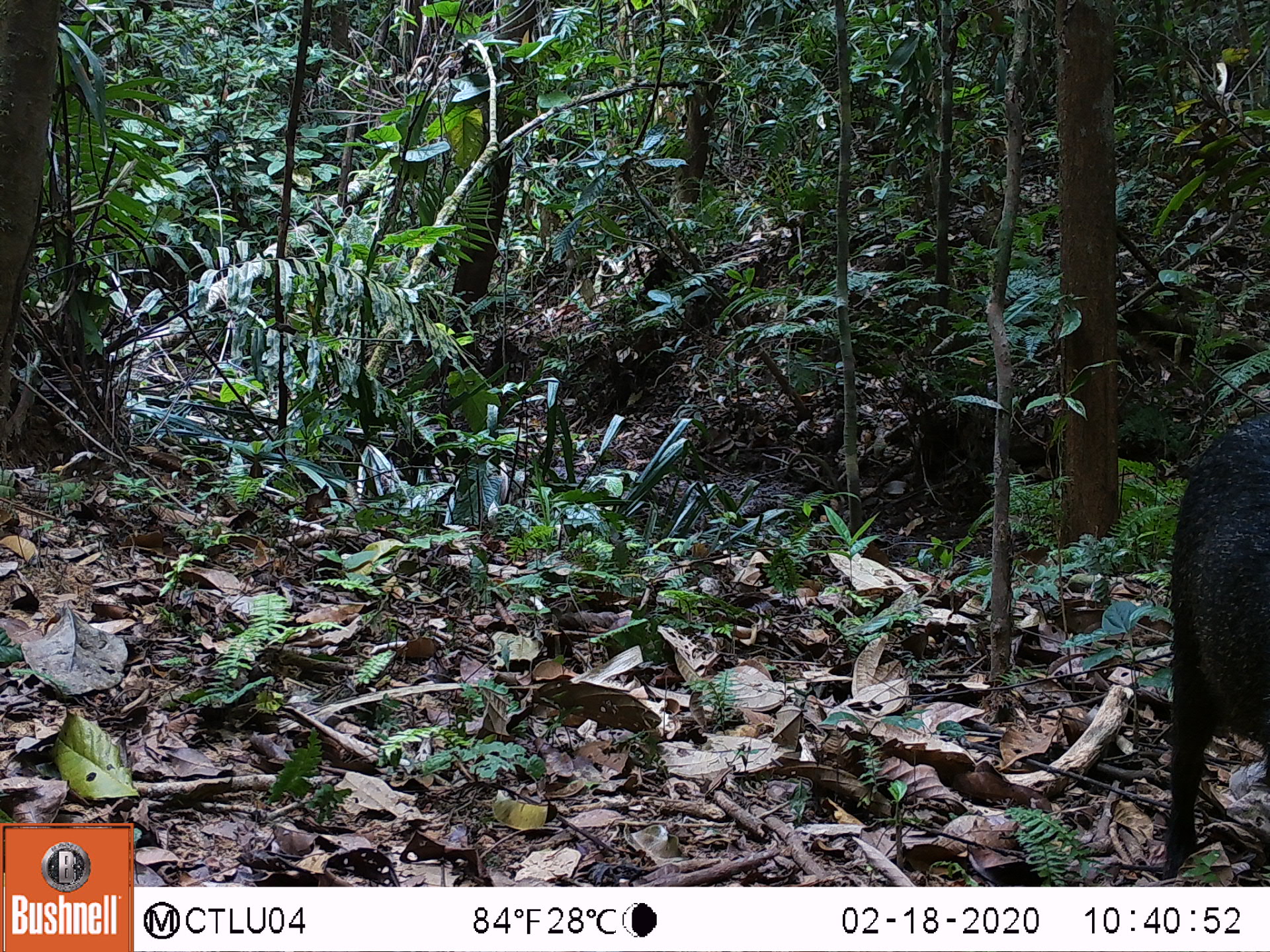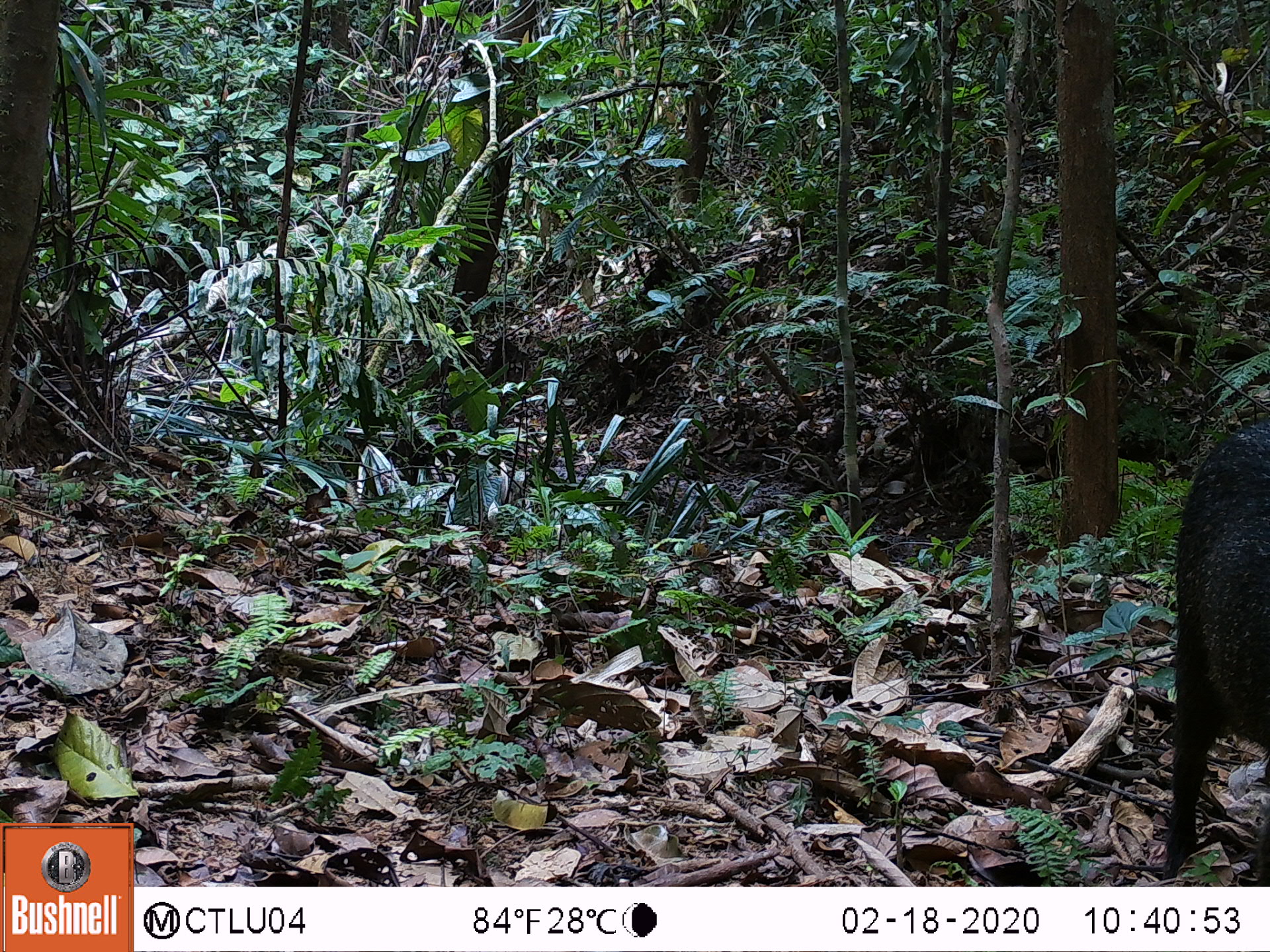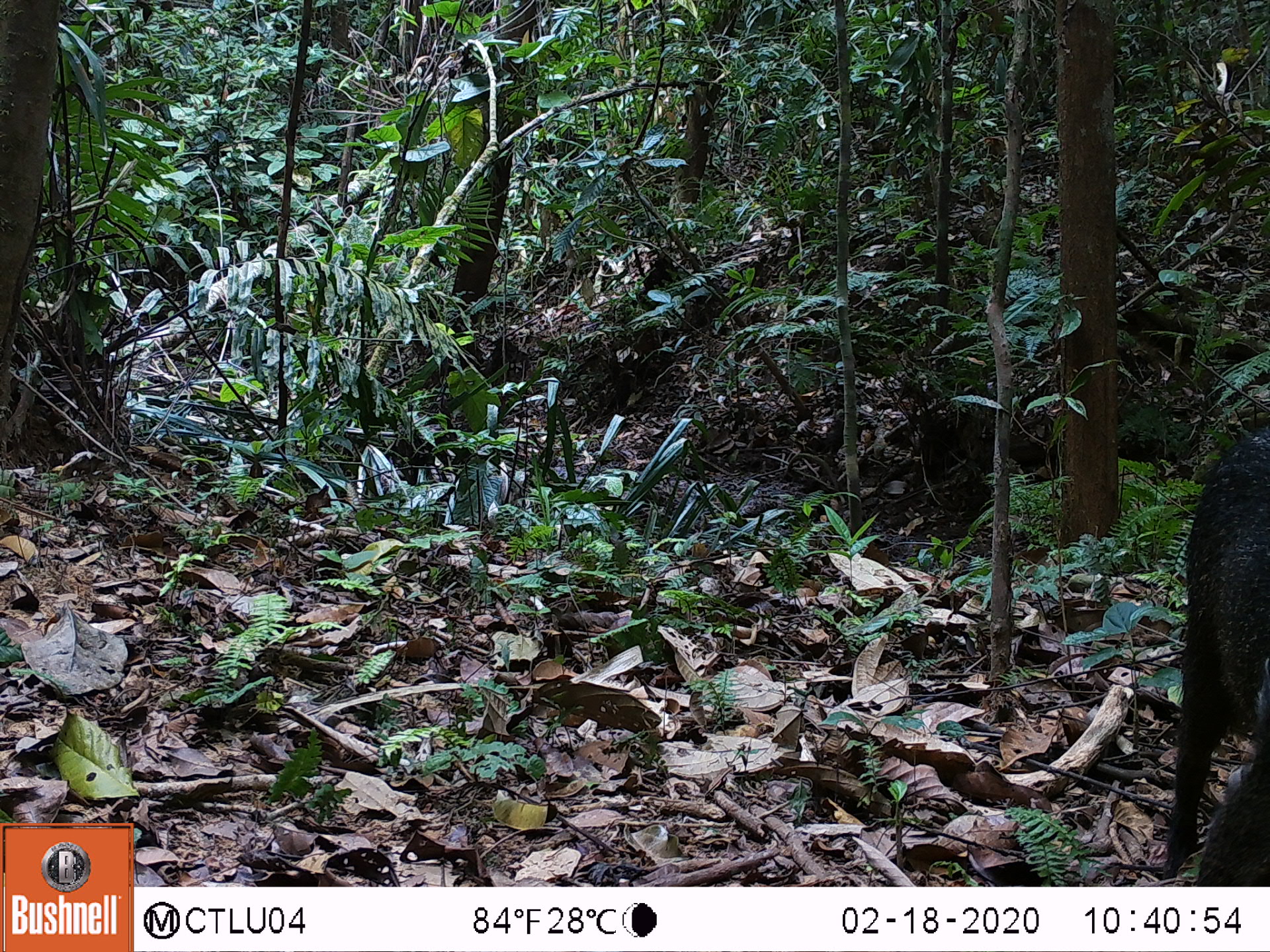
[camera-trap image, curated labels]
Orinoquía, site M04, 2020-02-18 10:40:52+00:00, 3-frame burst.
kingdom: Animalia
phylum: Chordata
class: Mammalia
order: Artiodactyla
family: Tayassuidae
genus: Pecari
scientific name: Pecari tajacu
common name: collared peccary